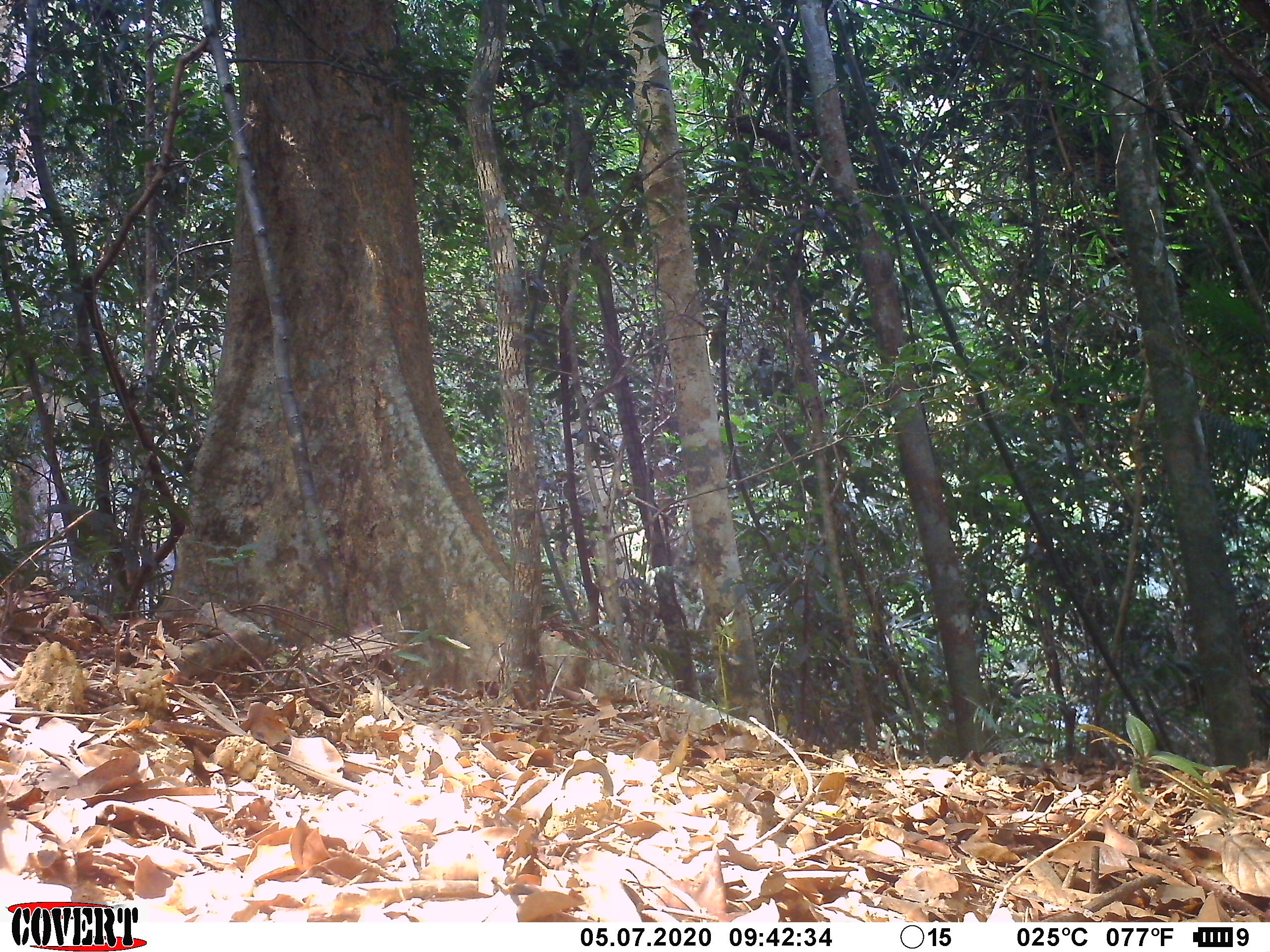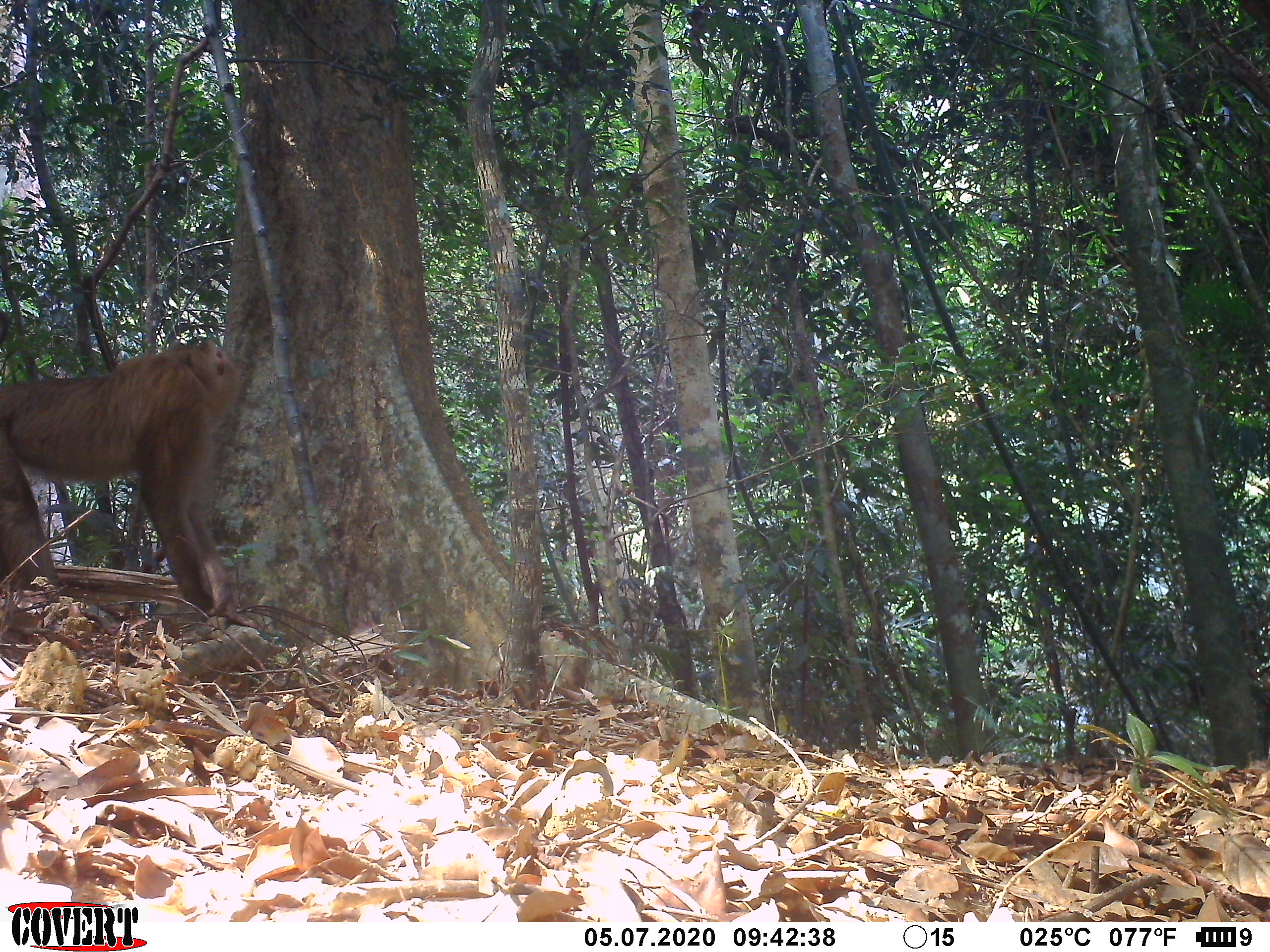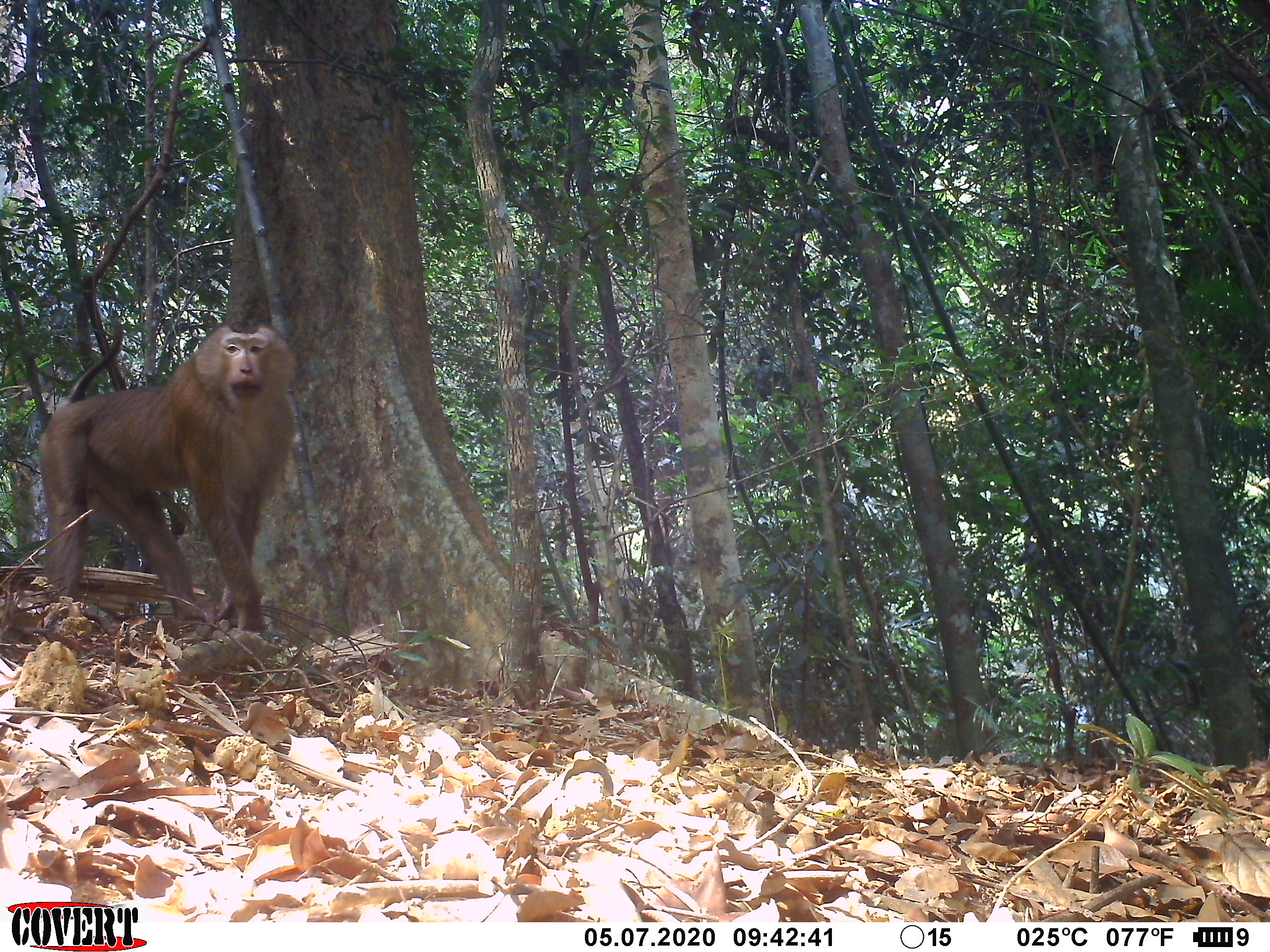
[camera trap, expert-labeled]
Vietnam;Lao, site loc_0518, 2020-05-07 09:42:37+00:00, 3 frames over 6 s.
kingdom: Animalia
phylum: Chordata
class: Mammalia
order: Primates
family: Cercopithecidae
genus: Macaca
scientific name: Macaca nemestrina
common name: pig-tailed macaque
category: pig tailed macaque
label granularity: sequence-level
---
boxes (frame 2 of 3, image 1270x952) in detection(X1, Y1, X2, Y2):
pig tailed macaque: detection(0, 338, 260, 628)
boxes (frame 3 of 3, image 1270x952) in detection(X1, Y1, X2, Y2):
pig tailed macaque: detection(36, 318, 298, 631)